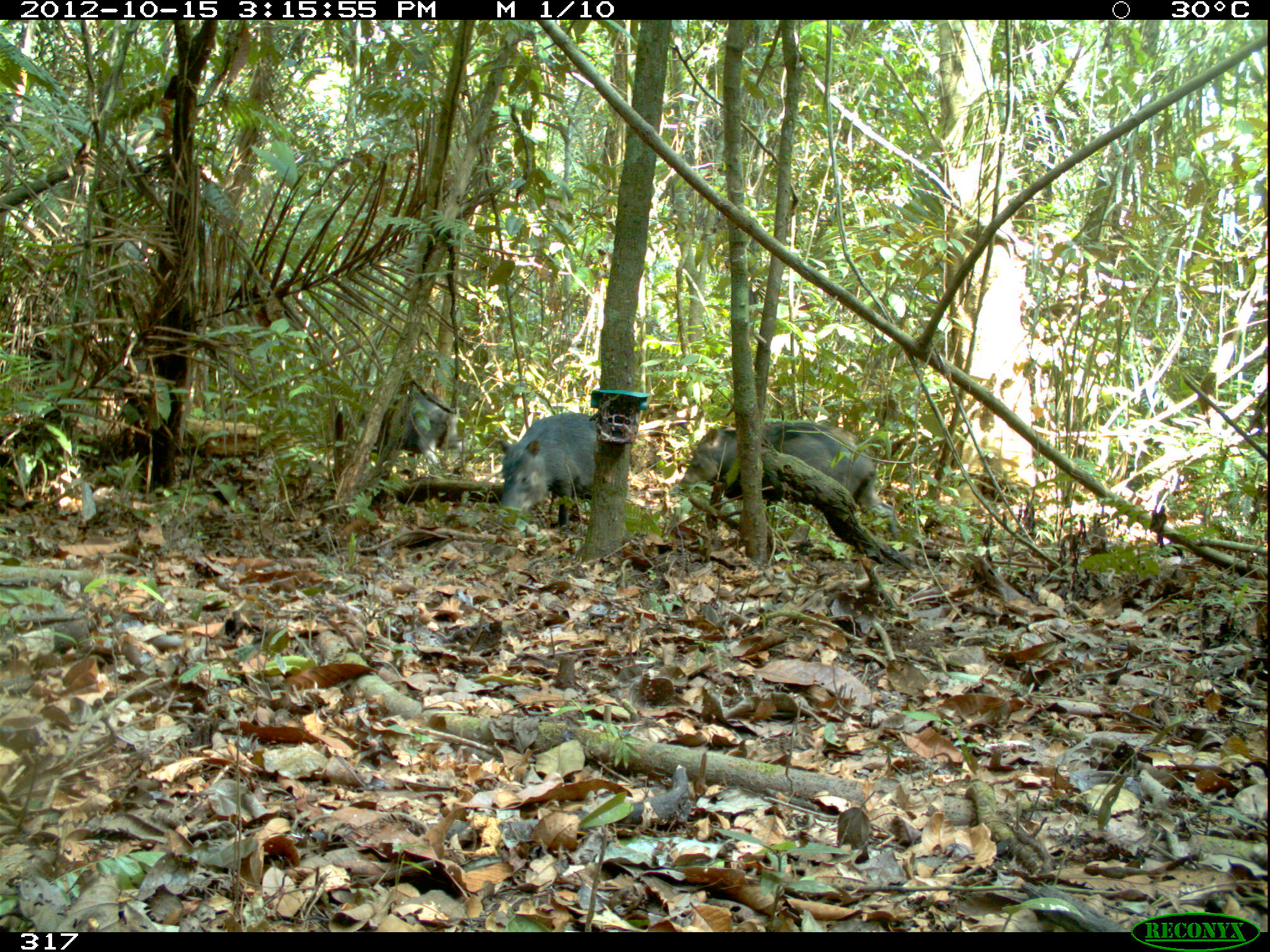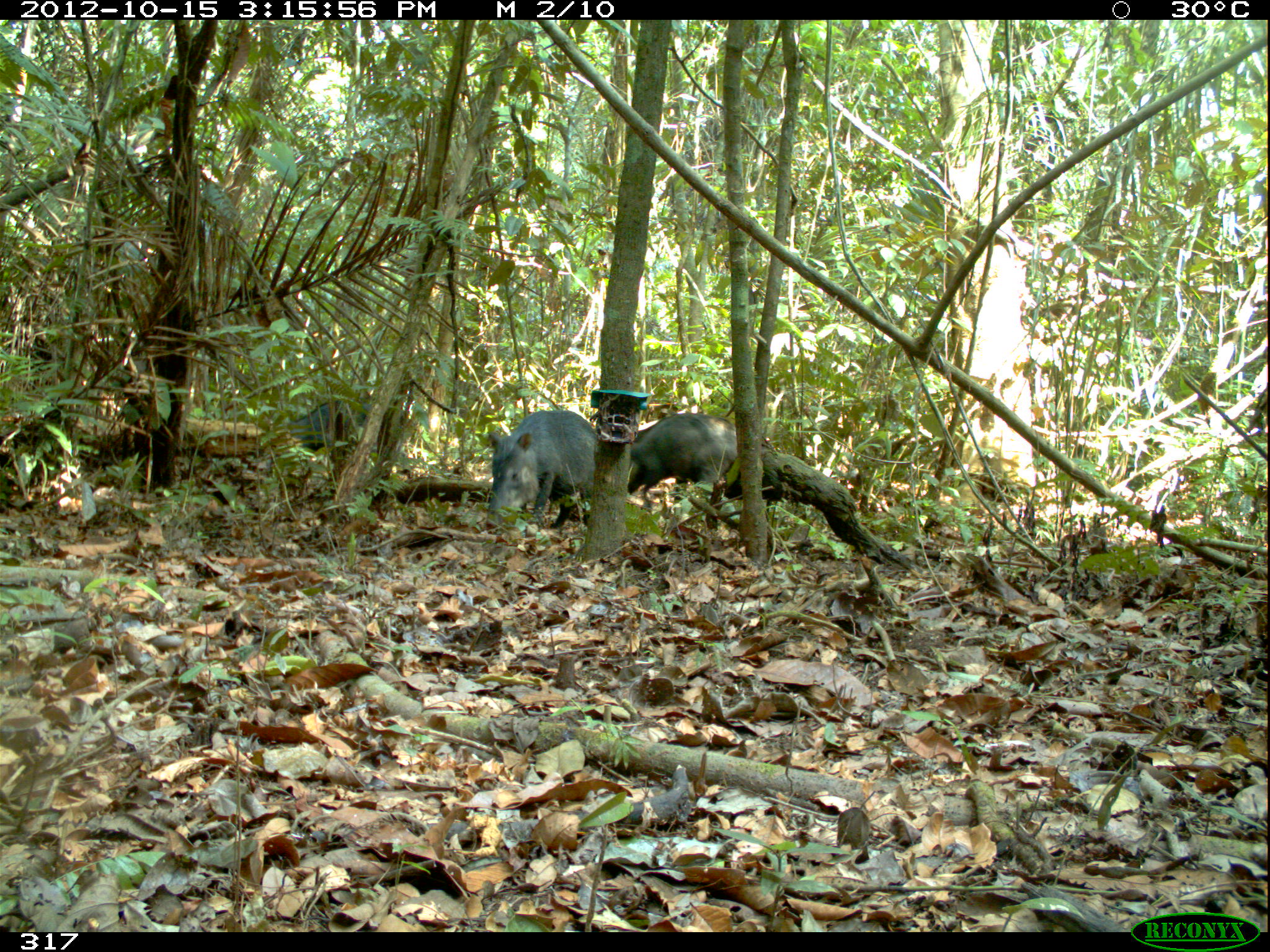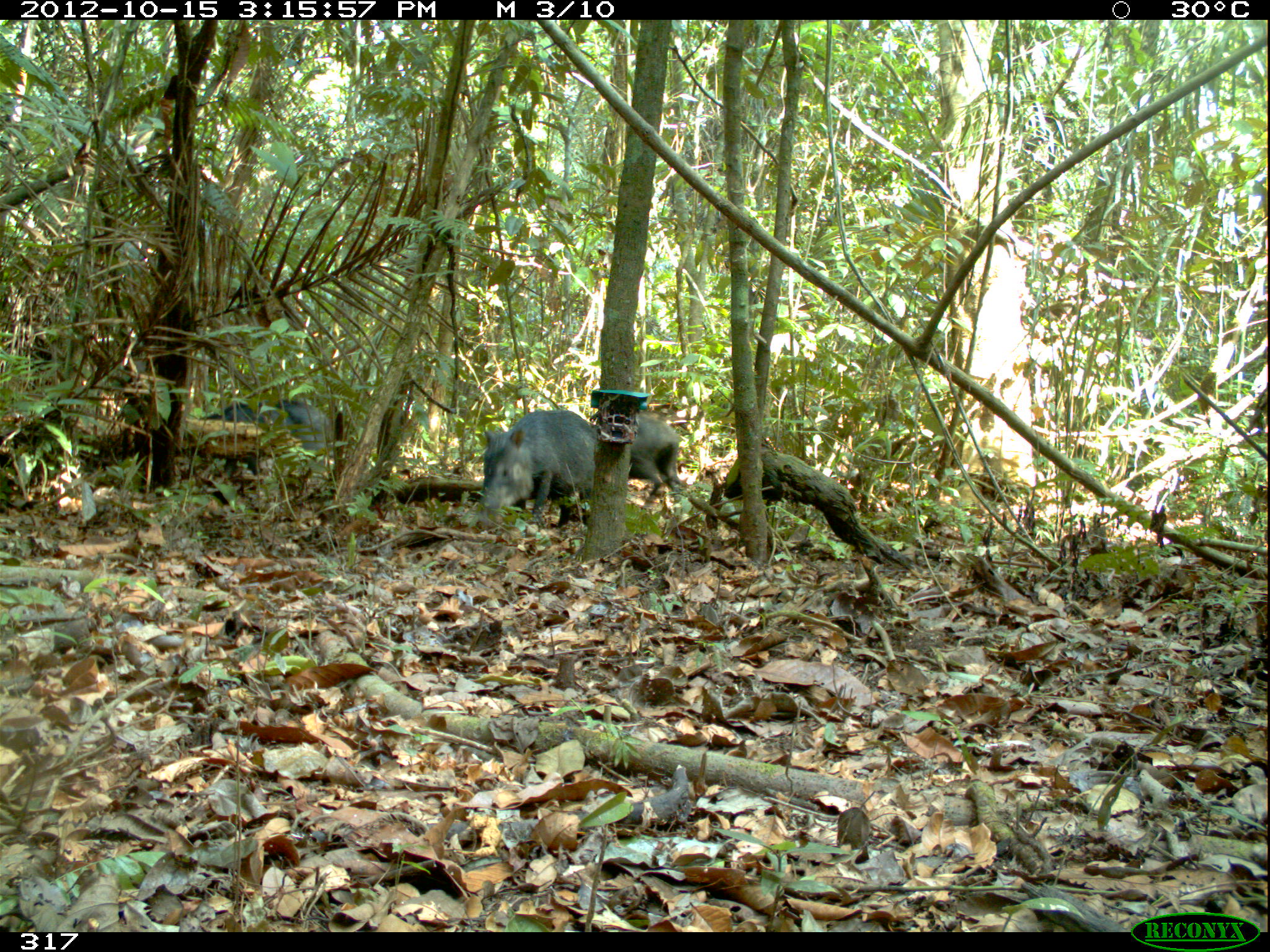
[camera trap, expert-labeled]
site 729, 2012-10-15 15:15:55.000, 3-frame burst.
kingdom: Animalia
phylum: Chordata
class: Mammalia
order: Artiodactyla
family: Tayassuidae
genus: Tayassu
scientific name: Tayassu pecari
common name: white-lipped peccary